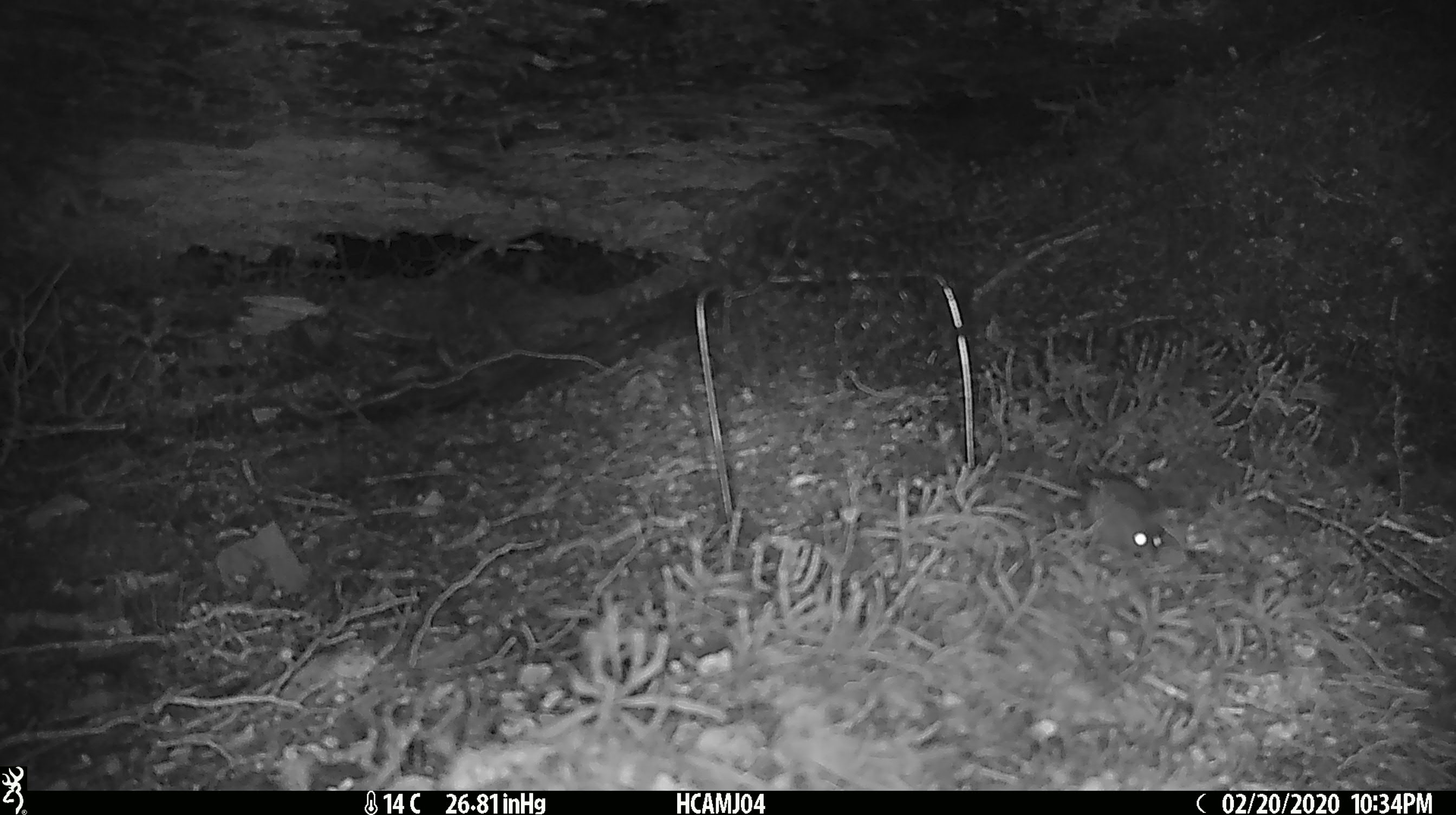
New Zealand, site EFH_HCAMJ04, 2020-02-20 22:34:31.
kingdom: Animalia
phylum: Chordata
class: Mammalia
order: Rodentia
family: Muridae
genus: Mus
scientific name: Mus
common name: mouse